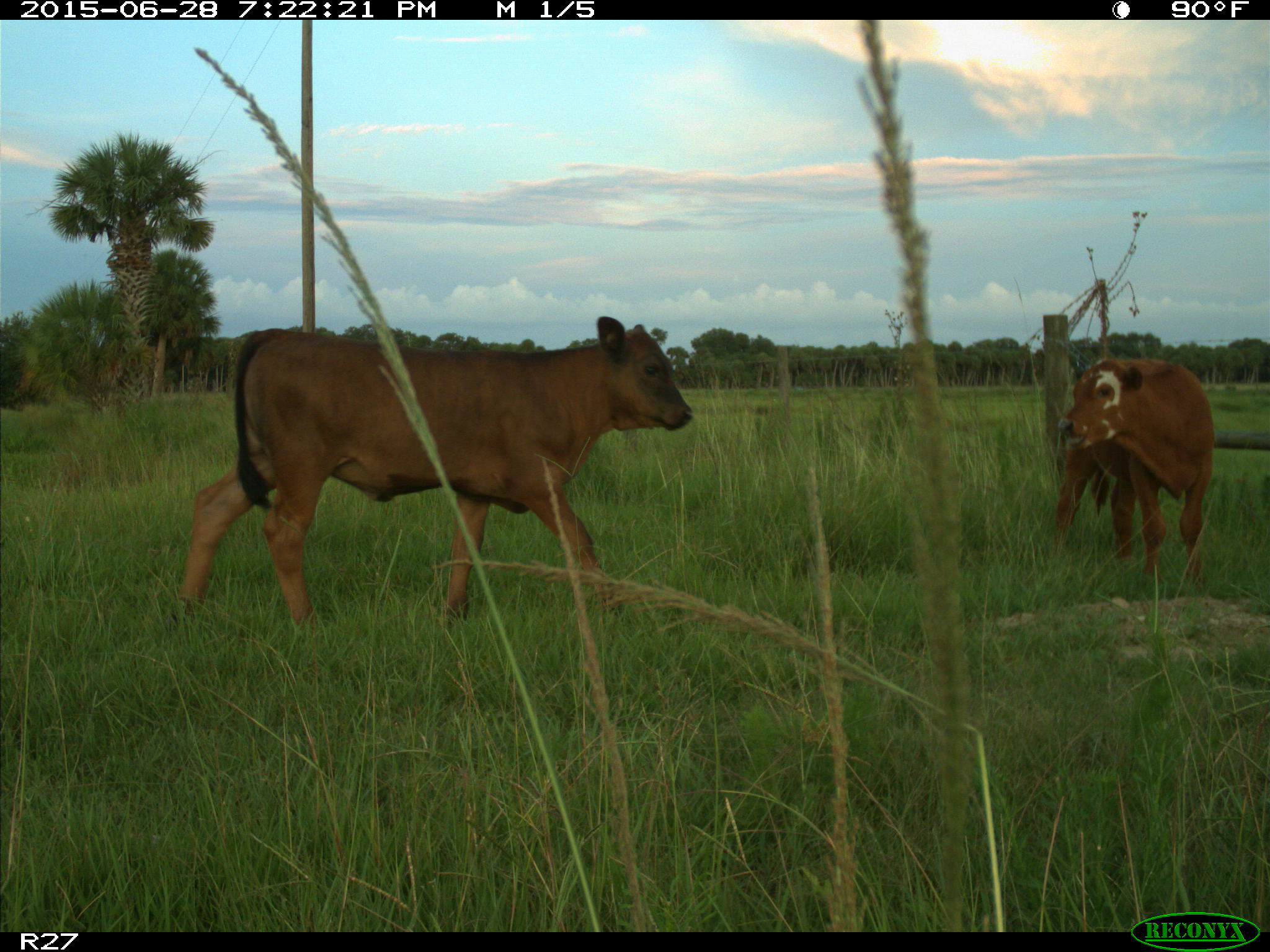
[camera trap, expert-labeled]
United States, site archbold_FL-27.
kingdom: Animalia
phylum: Chordata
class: Mammalia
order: Artiodactyla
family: Bovidae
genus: Bos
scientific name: Bos taurus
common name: domestic cow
Bos taurus (domestic cow).